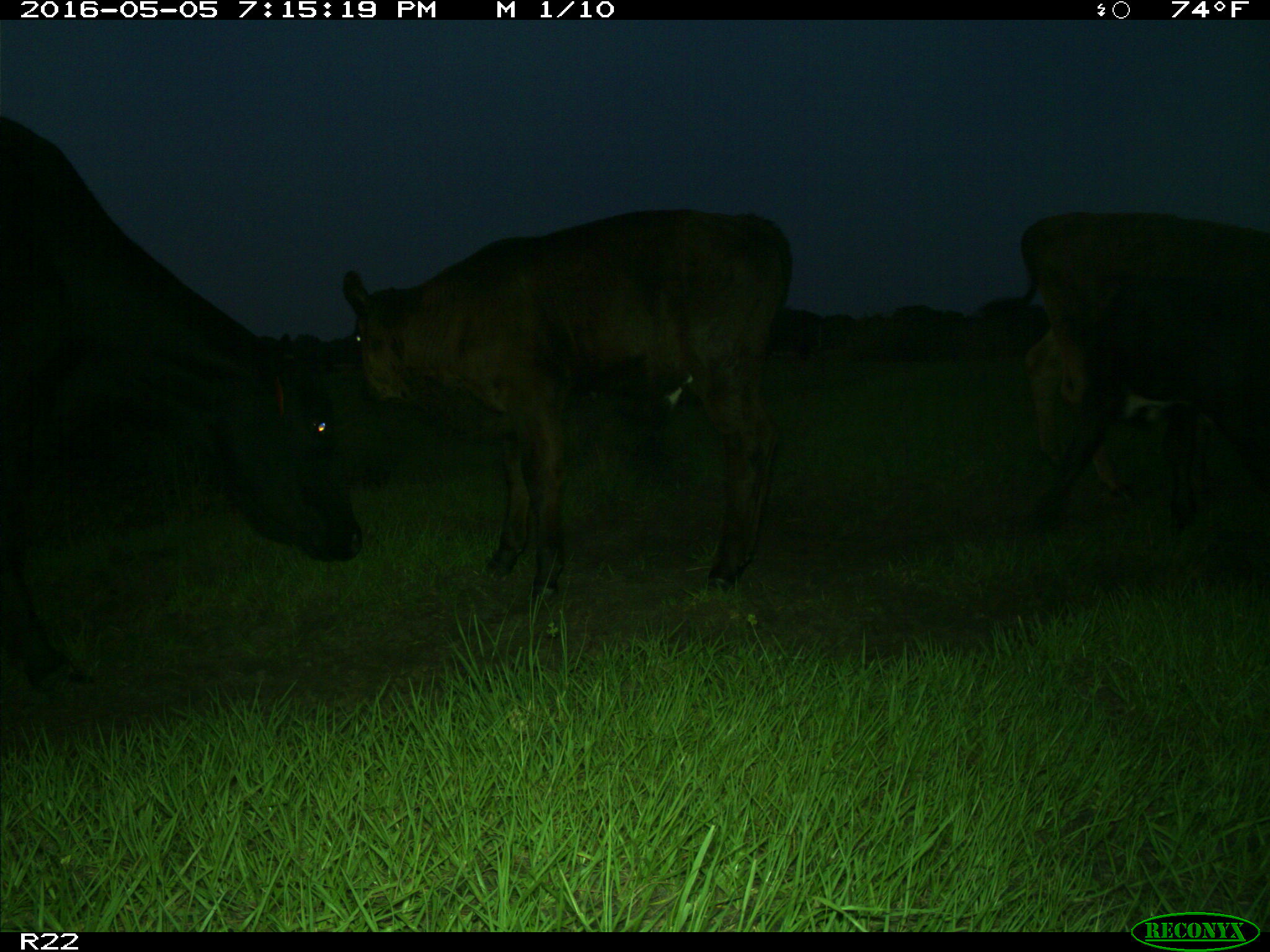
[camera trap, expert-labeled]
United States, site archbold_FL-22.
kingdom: Animalia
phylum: Chordata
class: Mammalia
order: Artiodactyla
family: Bovidae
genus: Bos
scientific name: Bos taurus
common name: domestic cow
Bos taurus (domestic cow).